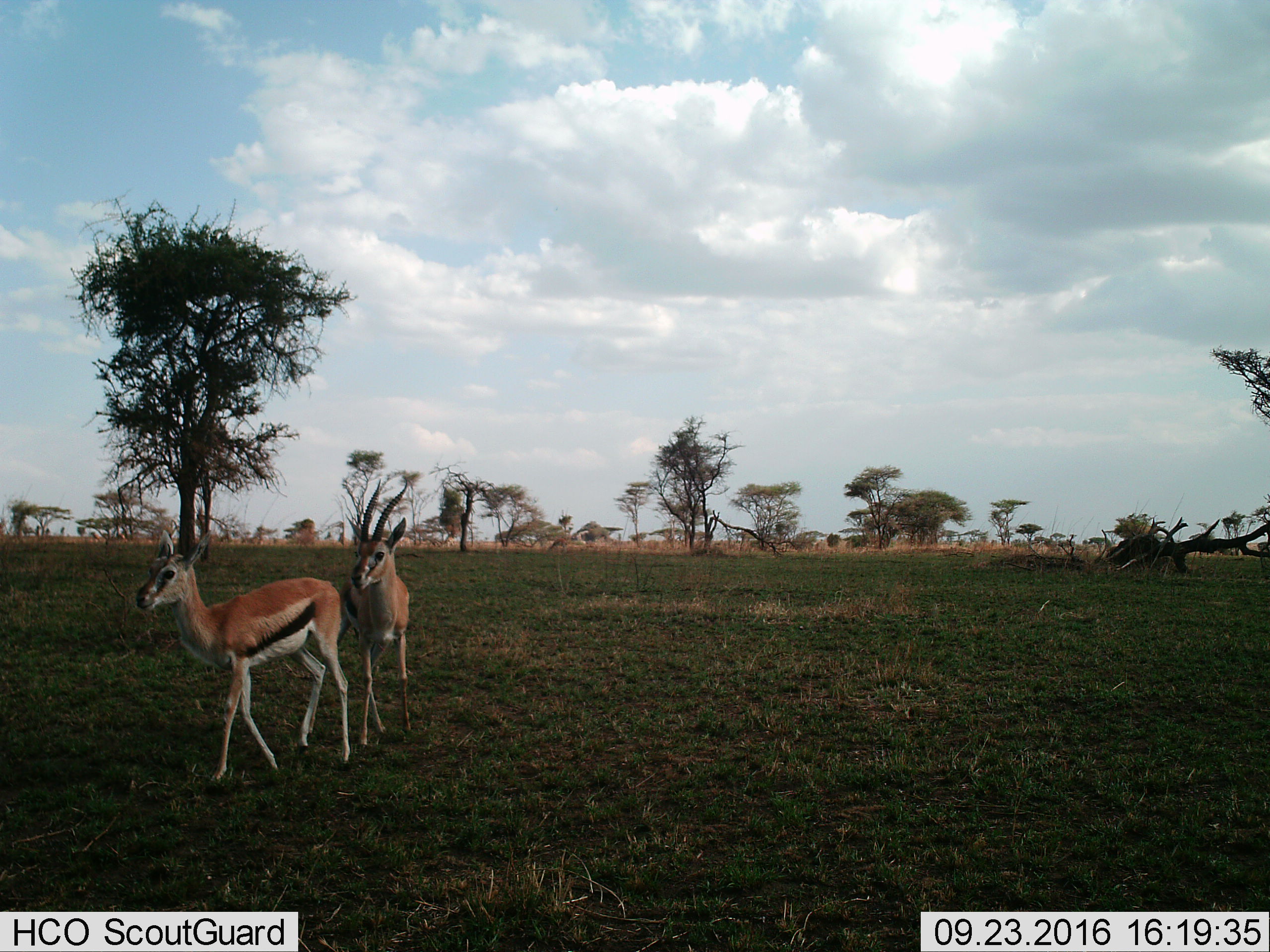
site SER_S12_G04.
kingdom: Animalia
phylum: Chordata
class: Mammalia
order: Artiodactyla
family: Bovidae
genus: Eudorcas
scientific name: Eudorcas thomsonii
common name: thomson's gazelle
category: gazellethomsons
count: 2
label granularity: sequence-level